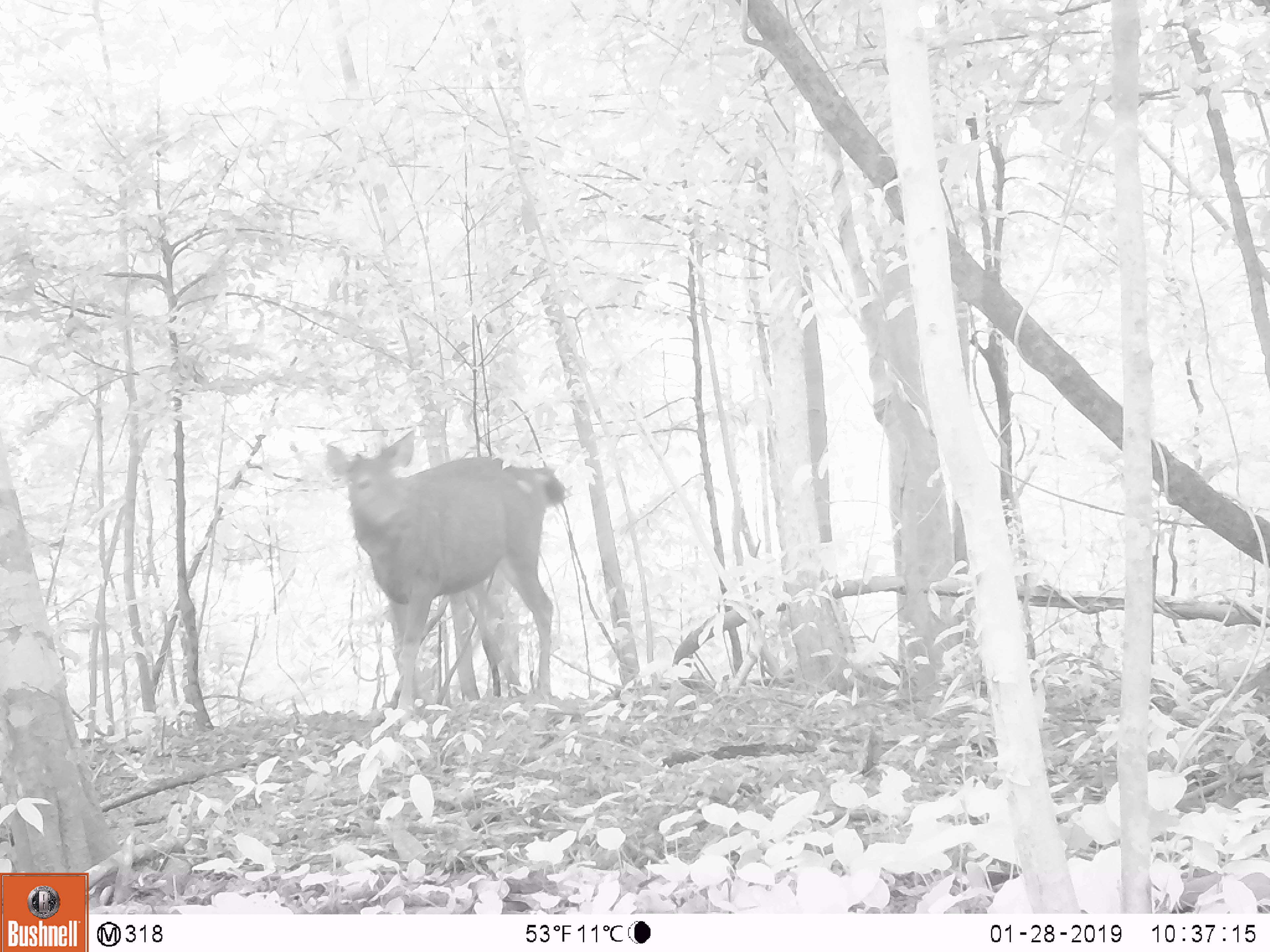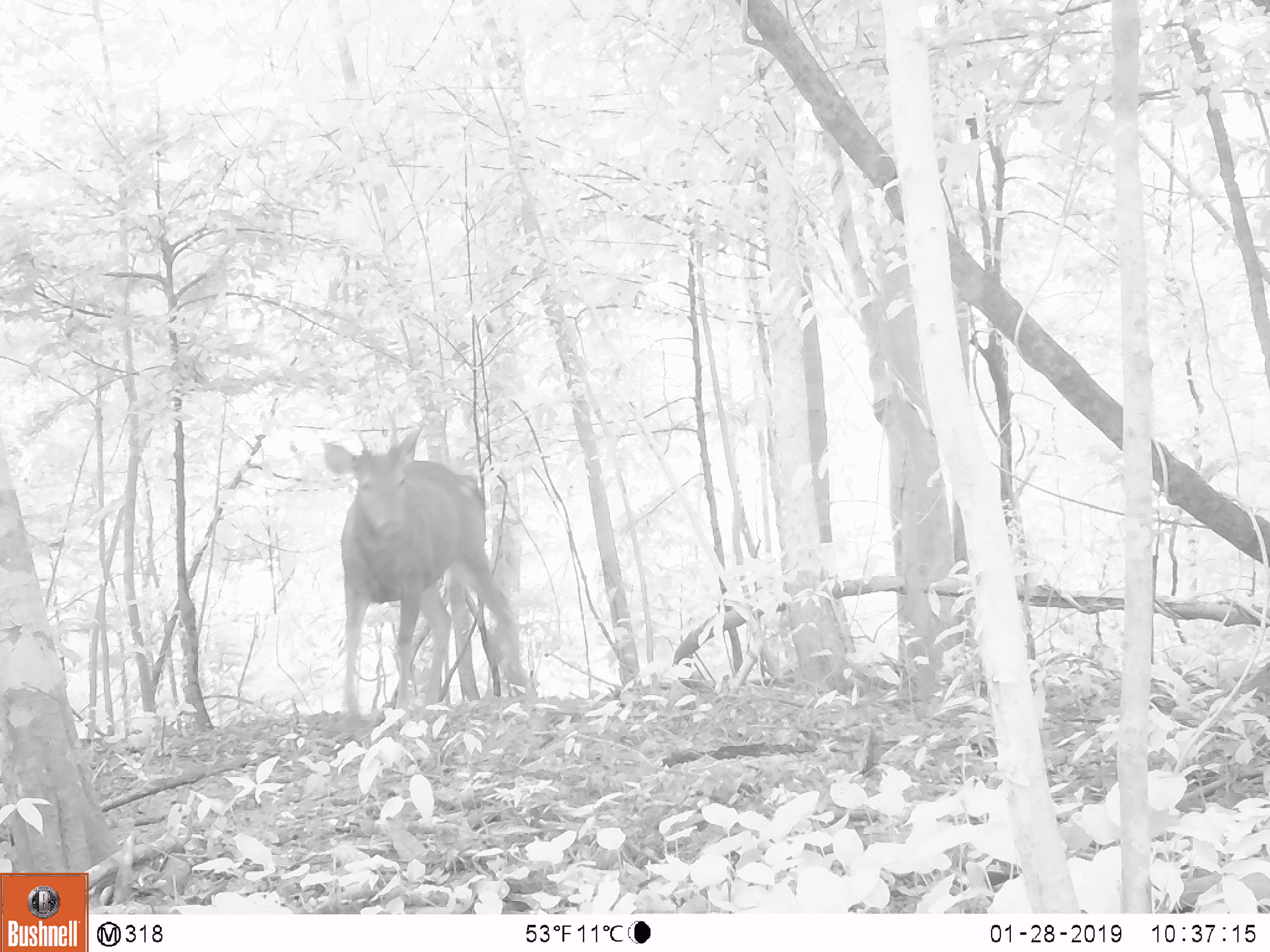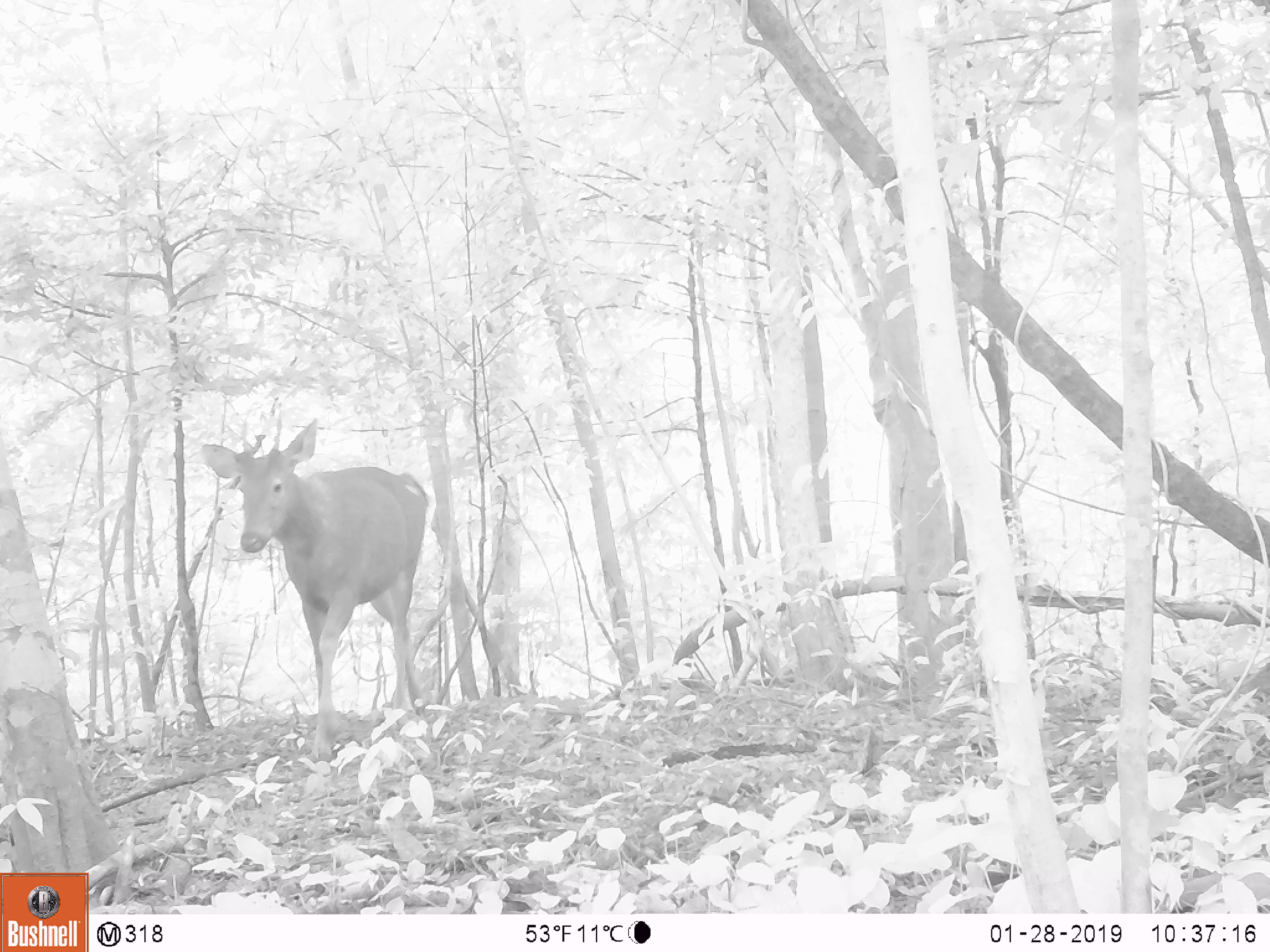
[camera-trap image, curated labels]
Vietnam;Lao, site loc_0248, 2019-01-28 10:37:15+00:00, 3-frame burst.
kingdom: Animalia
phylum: Chordata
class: Mammalia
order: Artiodactyla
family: Cervidae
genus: Rusa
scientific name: Rusa unicolor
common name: sambar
Sambar (Rusa unicolor). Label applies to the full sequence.